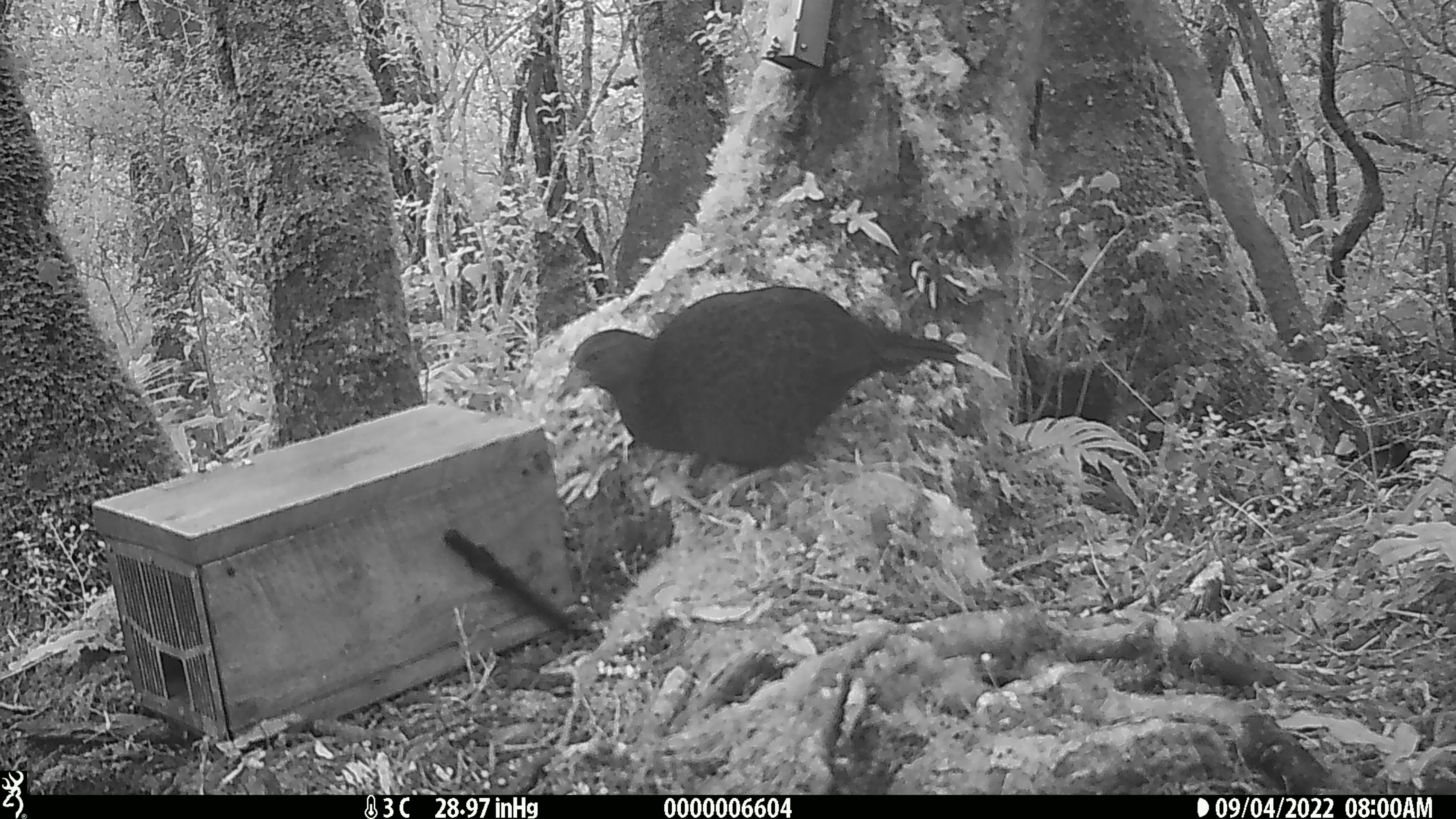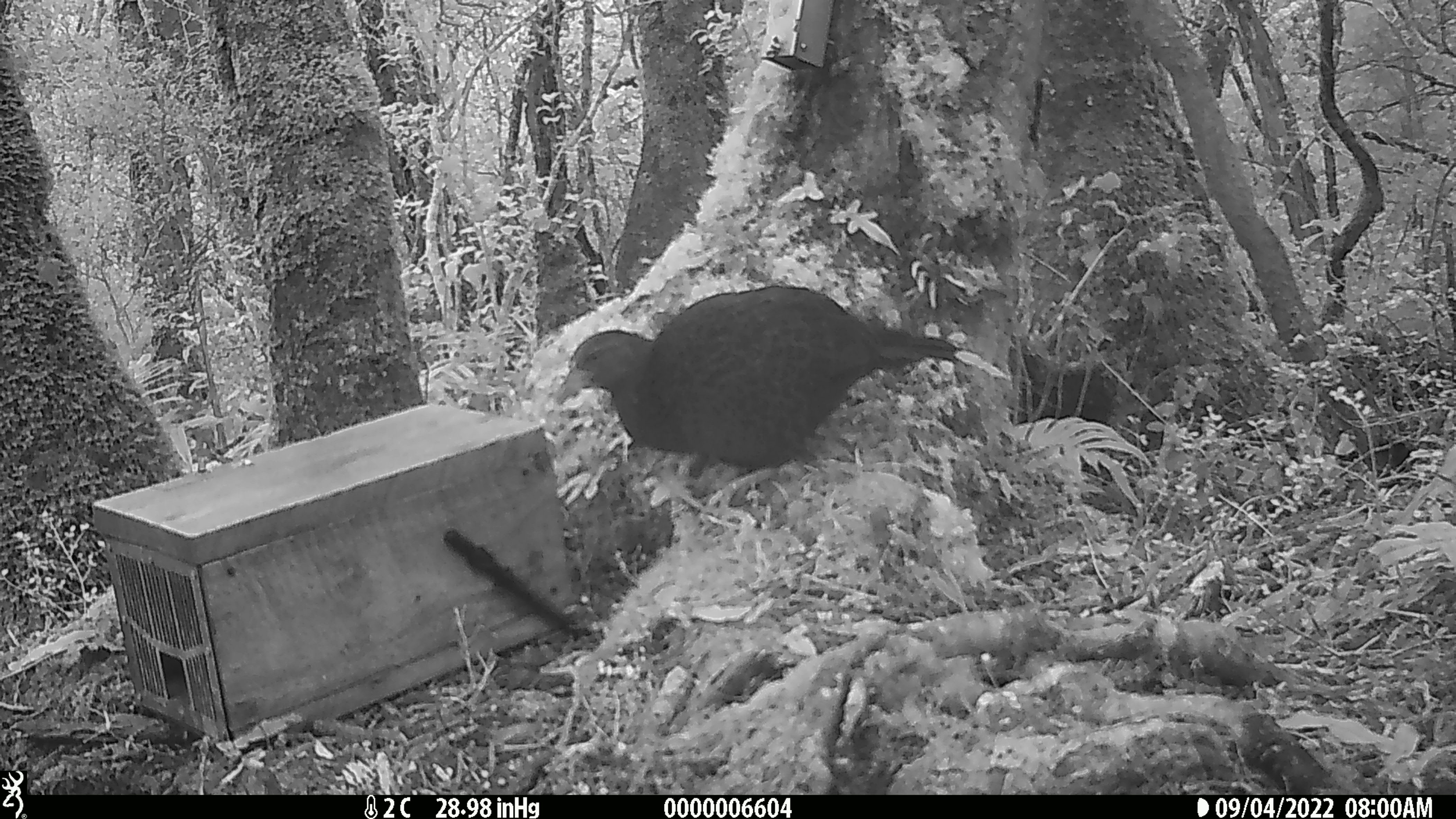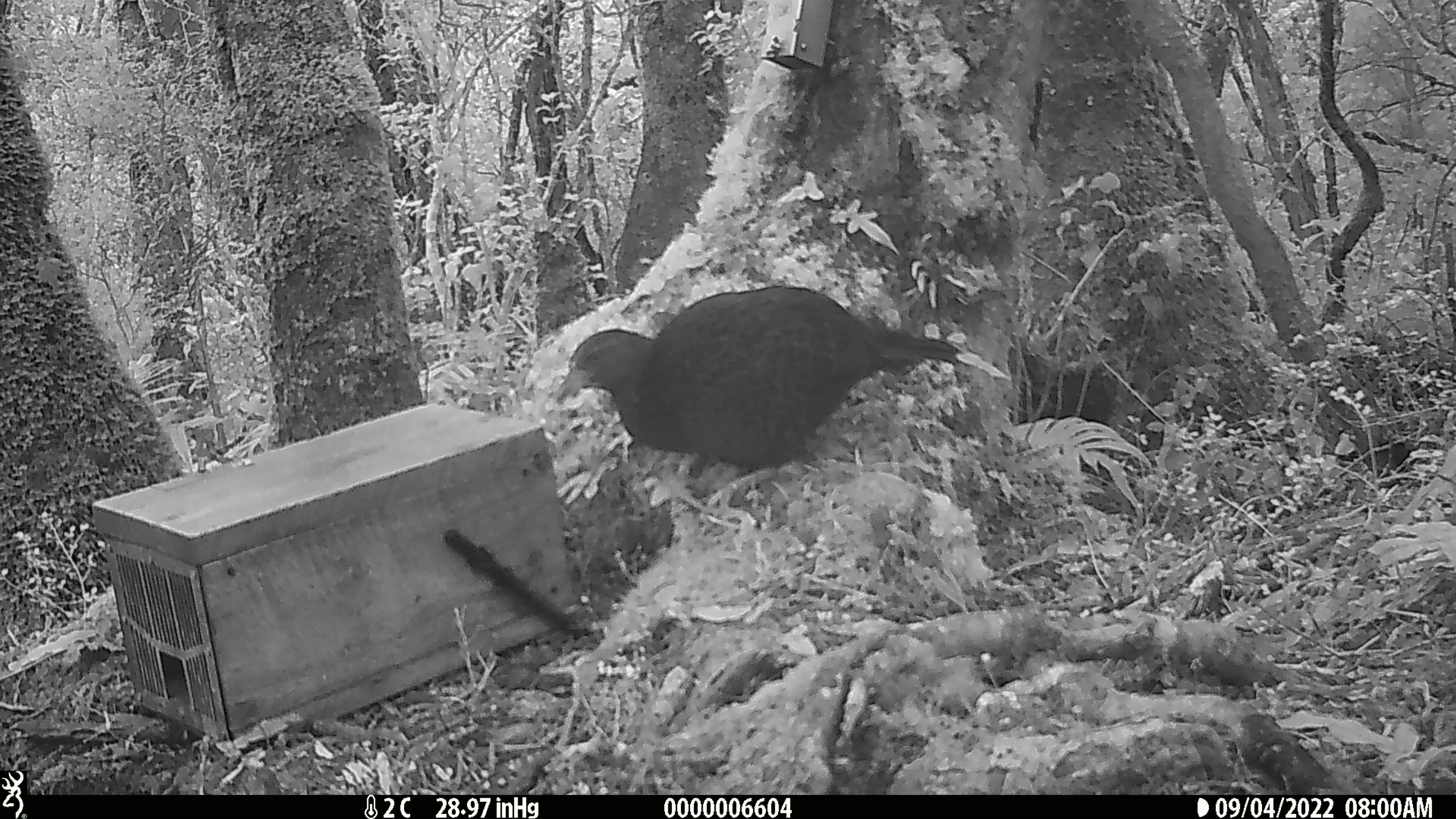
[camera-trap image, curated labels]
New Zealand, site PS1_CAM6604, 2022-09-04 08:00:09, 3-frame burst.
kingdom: Animalia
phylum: Chordata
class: Aves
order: Gruiformes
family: Rallidae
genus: Gallirallus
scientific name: Gallirallus australis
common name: weka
Weka (Gallirallus australis).